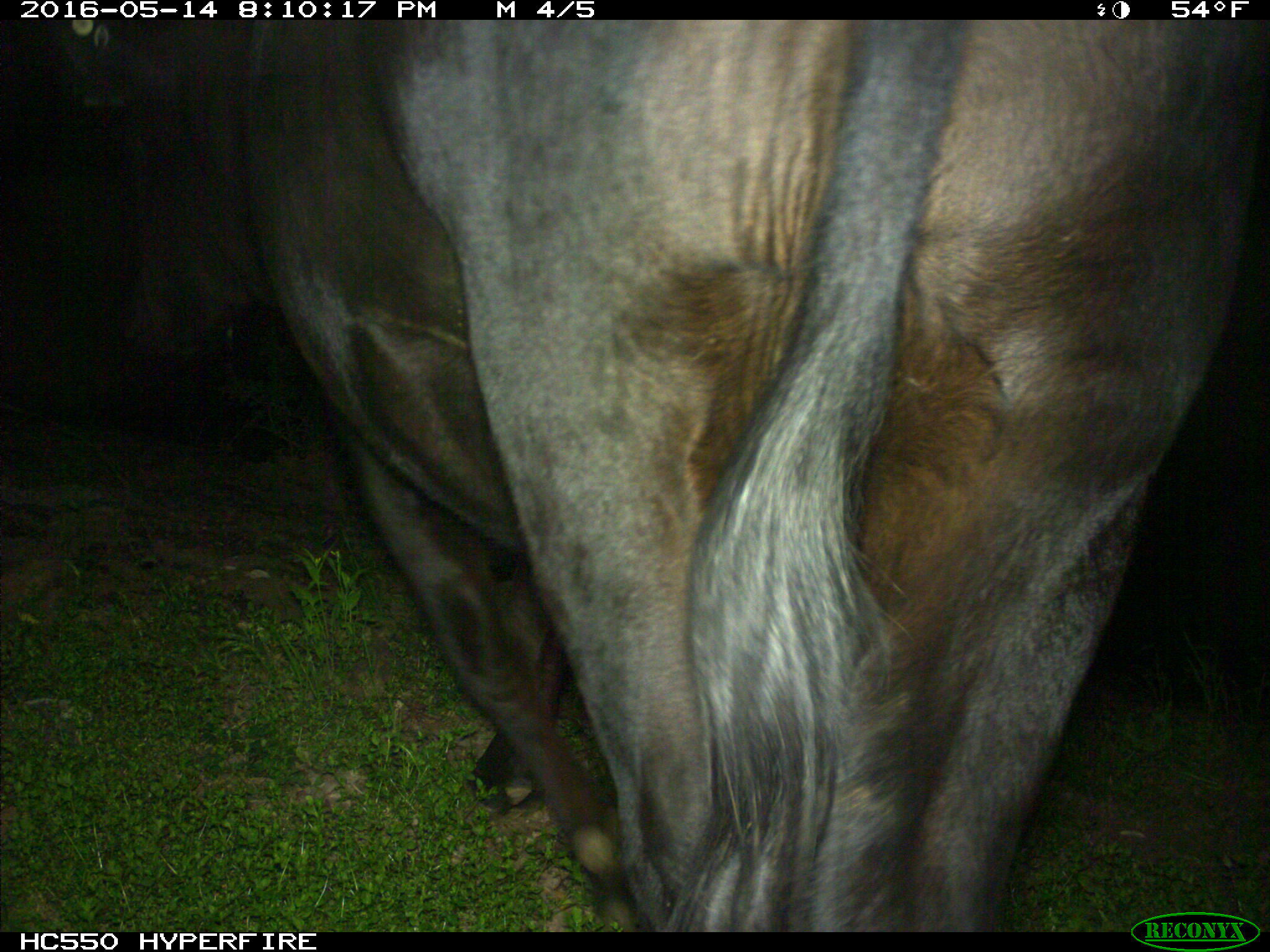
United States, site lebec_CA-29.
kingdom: Animalia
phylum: Chordata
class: Mammalia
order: Artiodactyla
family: Bovidae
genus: Bos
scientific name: Bos taurus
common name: domestic cow